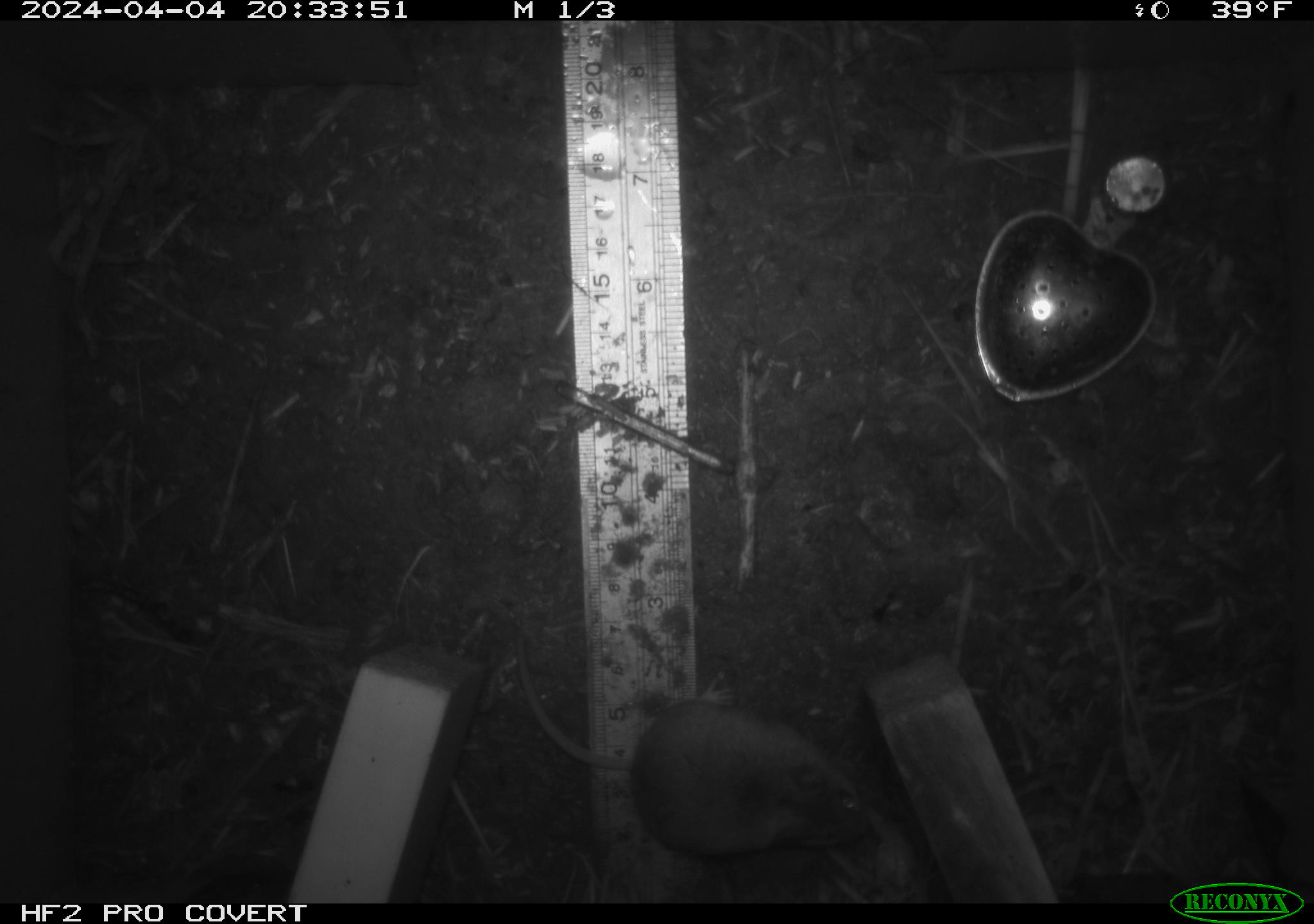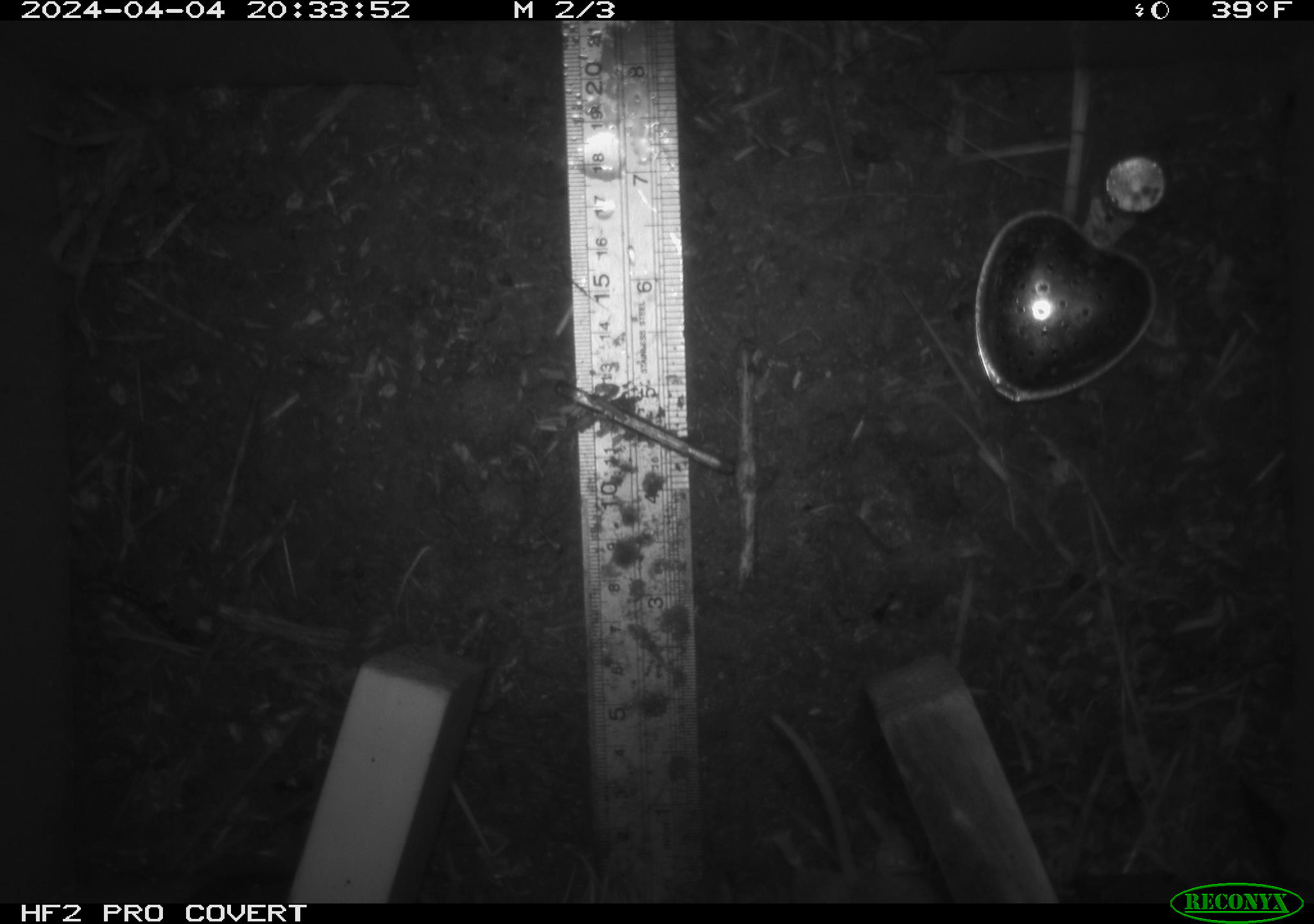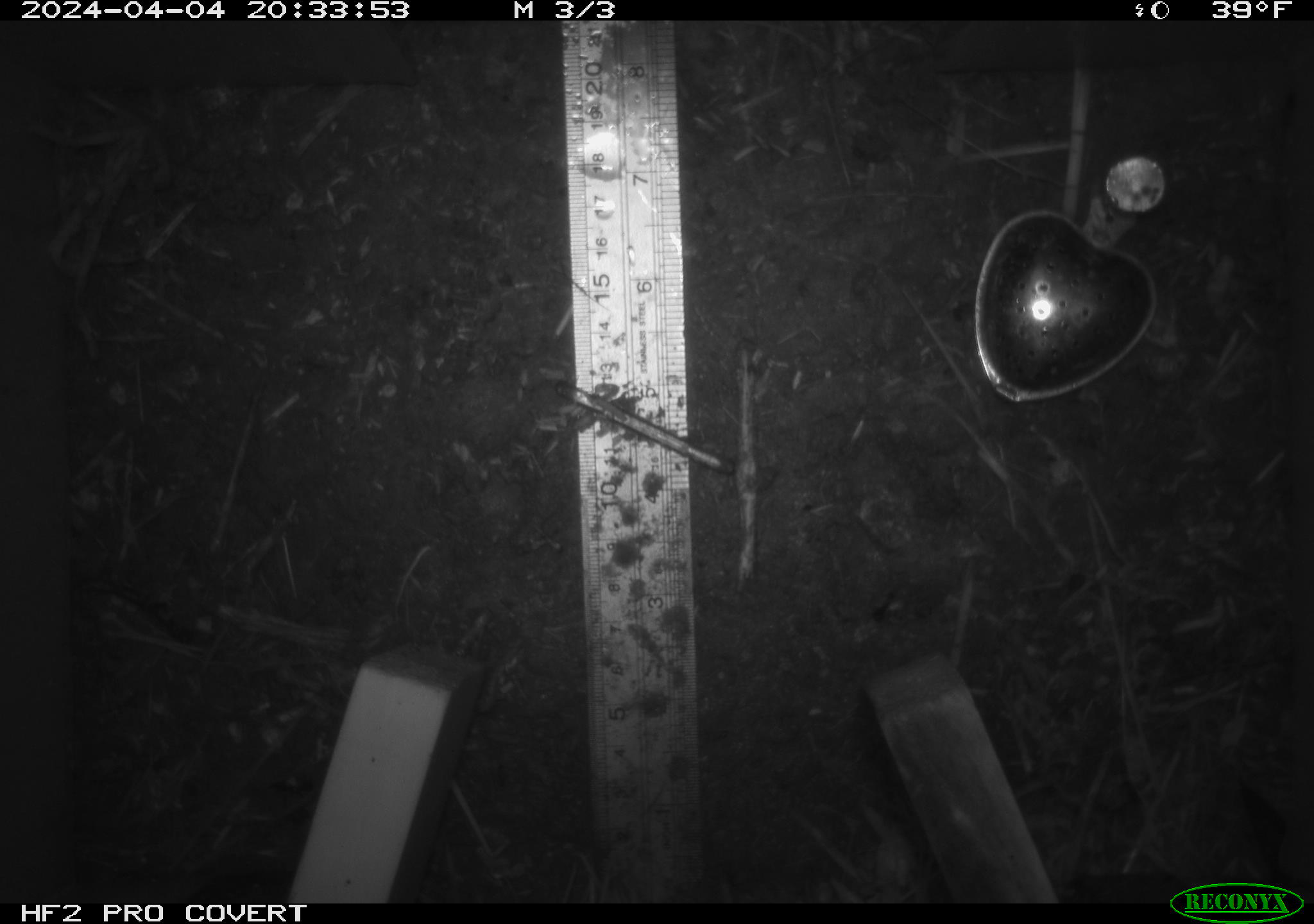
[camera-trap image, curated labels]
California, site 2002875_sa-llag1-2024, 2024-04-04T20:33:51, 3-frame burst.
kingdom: Animalia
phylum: Chordata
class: Mammalia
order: Rodentia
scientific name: Rodentia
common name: mouse species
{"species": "mouse species (Rodentia)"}